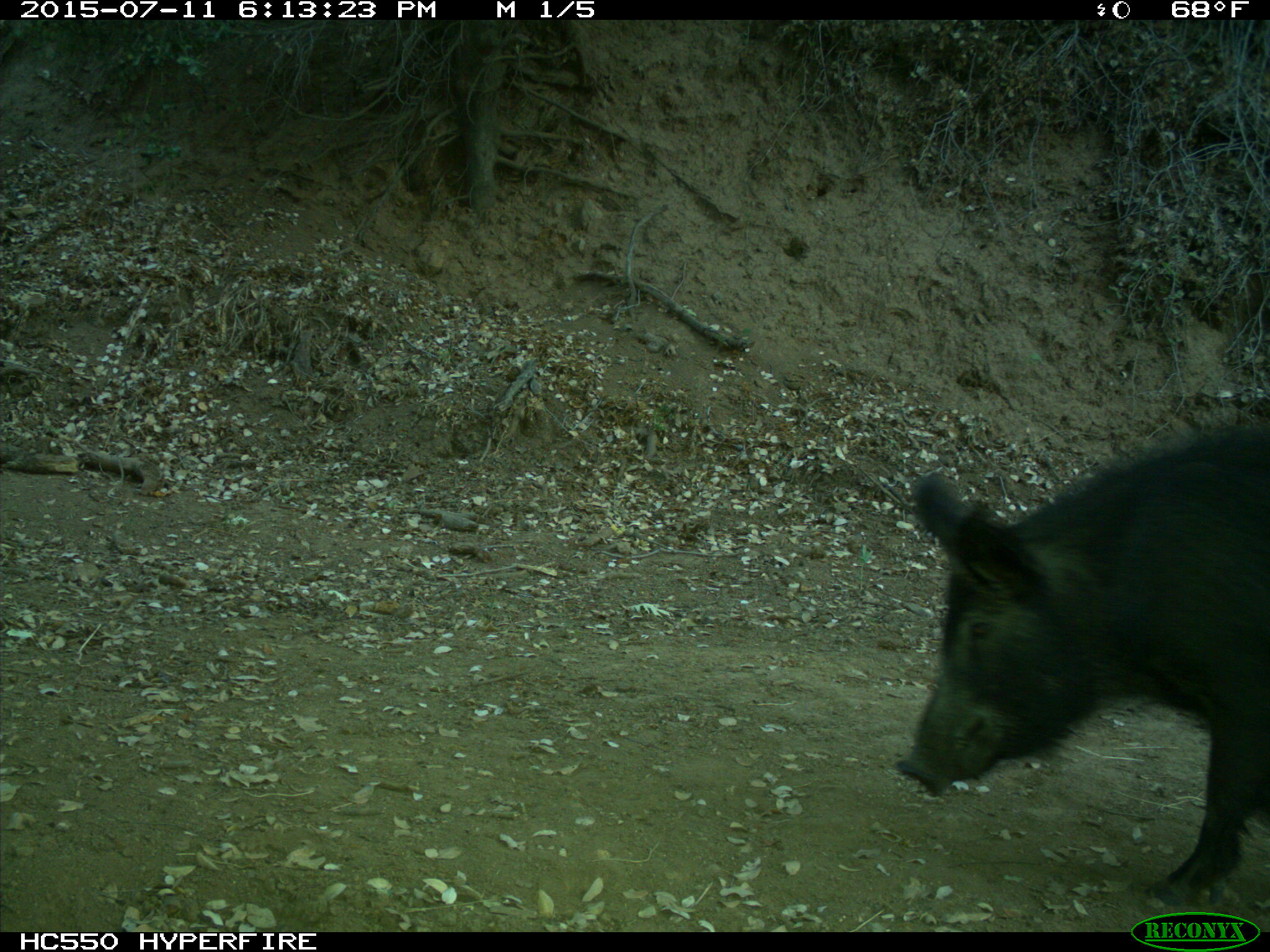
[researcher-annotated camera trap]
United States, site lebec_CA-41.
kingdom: Animalia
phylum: Chordata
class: Mammalia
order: Artiodactyla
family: Suidae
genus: Sus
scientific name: Sus scrofa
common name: wild boar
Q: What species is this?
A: Sus scrofa (wild boar).